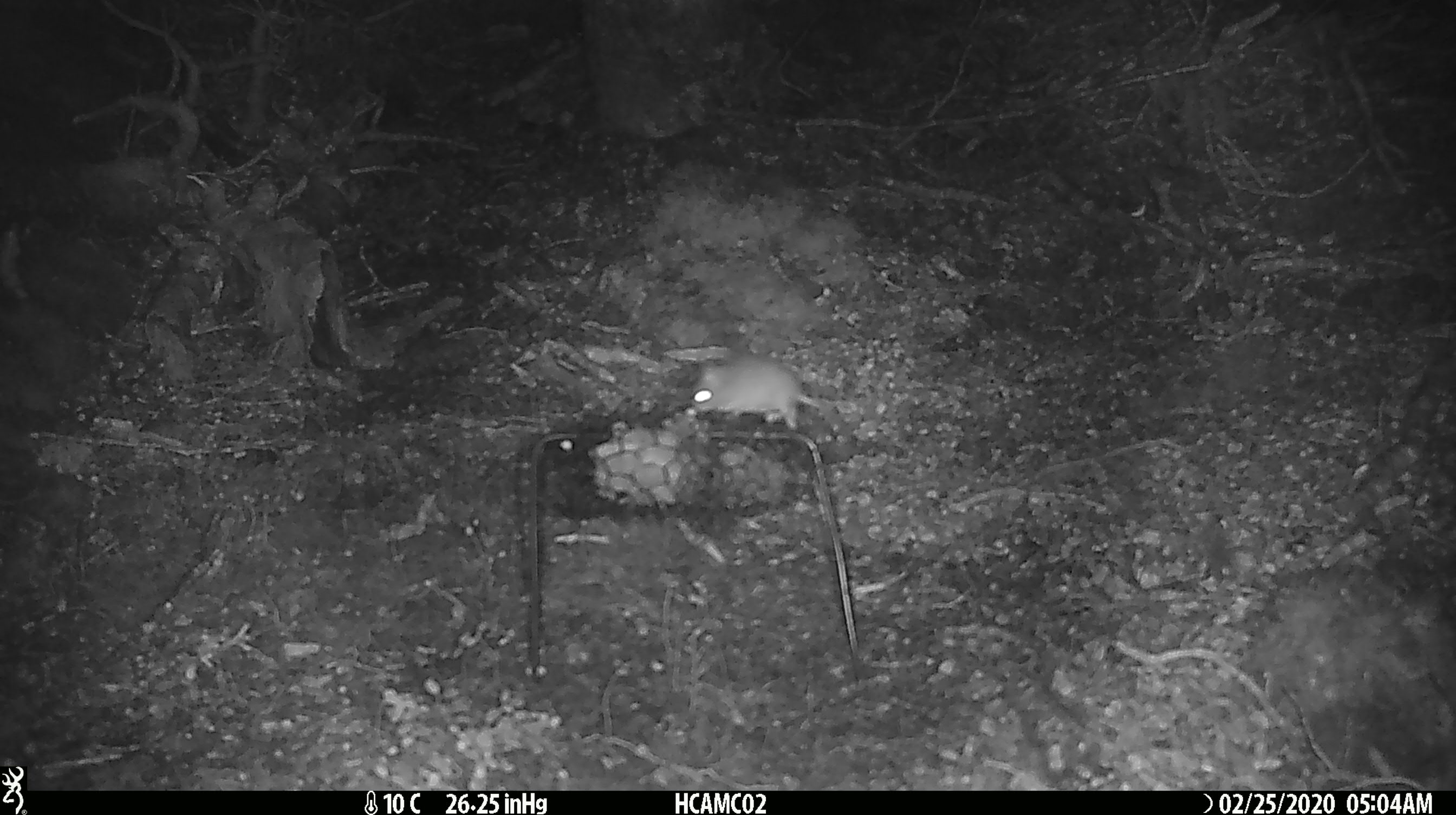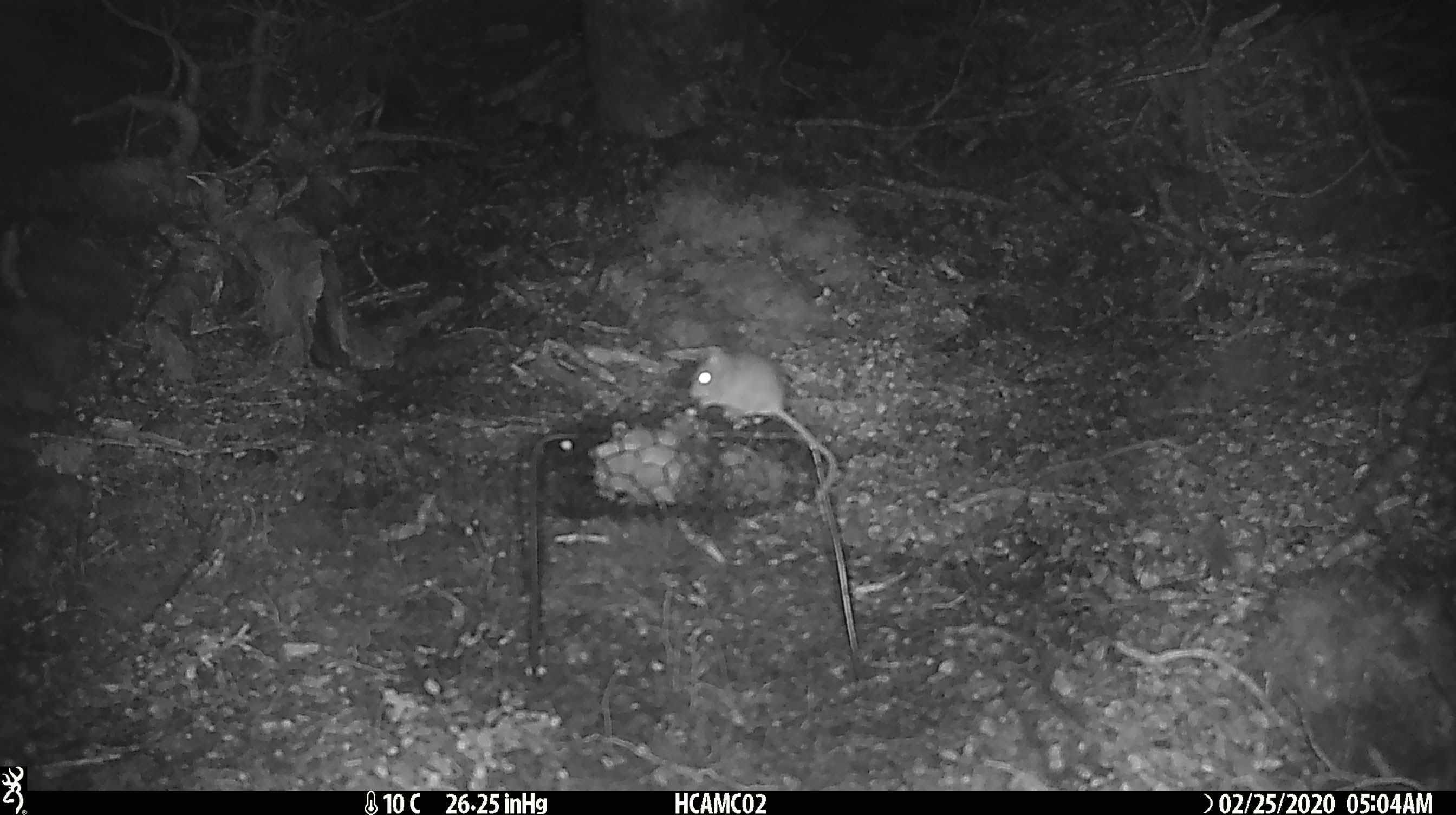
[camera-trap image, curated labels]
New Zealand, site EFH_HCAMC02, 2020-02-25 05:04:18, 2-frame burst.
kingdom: Animalia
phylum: Chordata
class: Mammalia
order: Rodentia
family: Muridae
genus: Mus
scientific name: Mus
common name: mouse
Mouse (Mus).